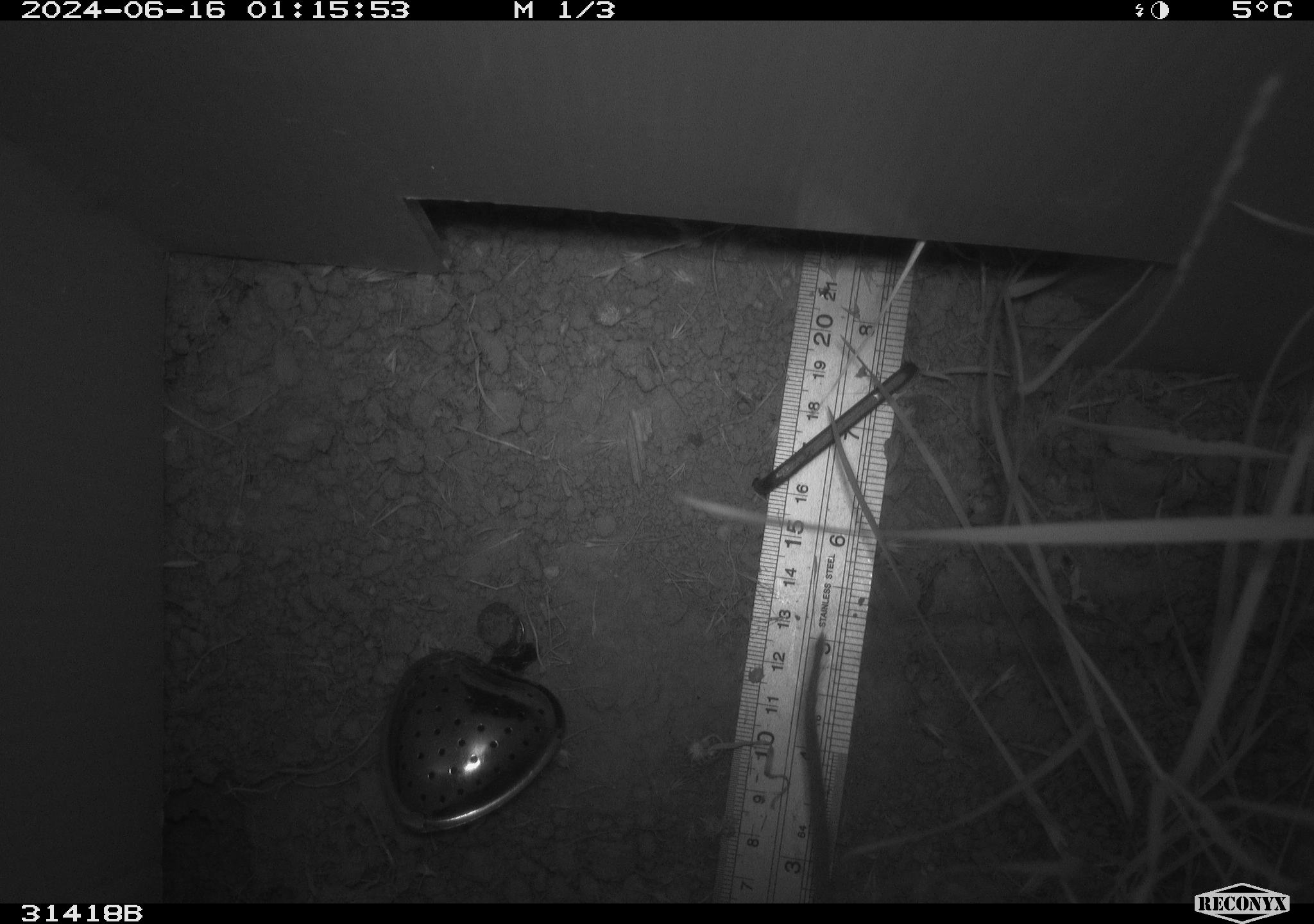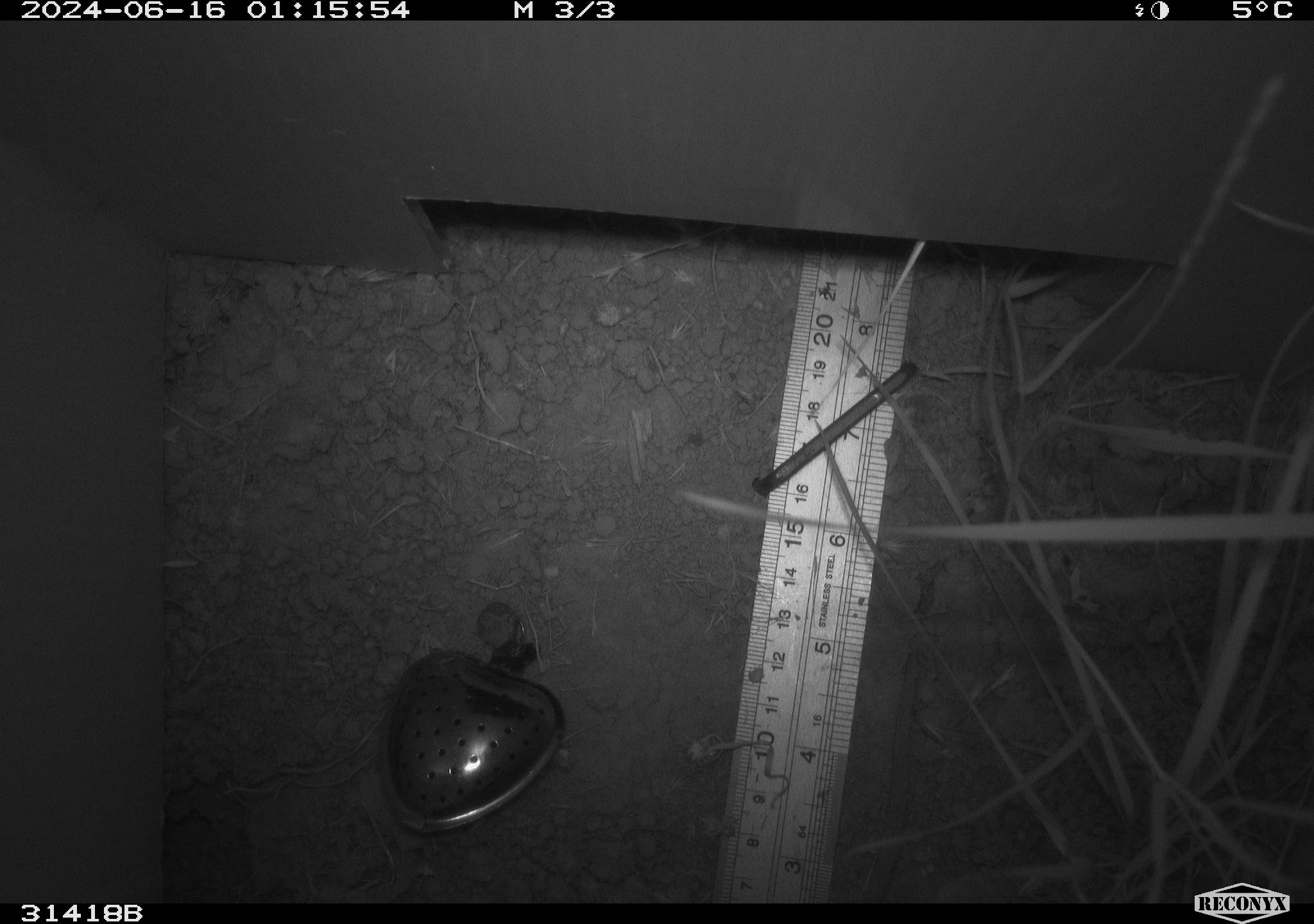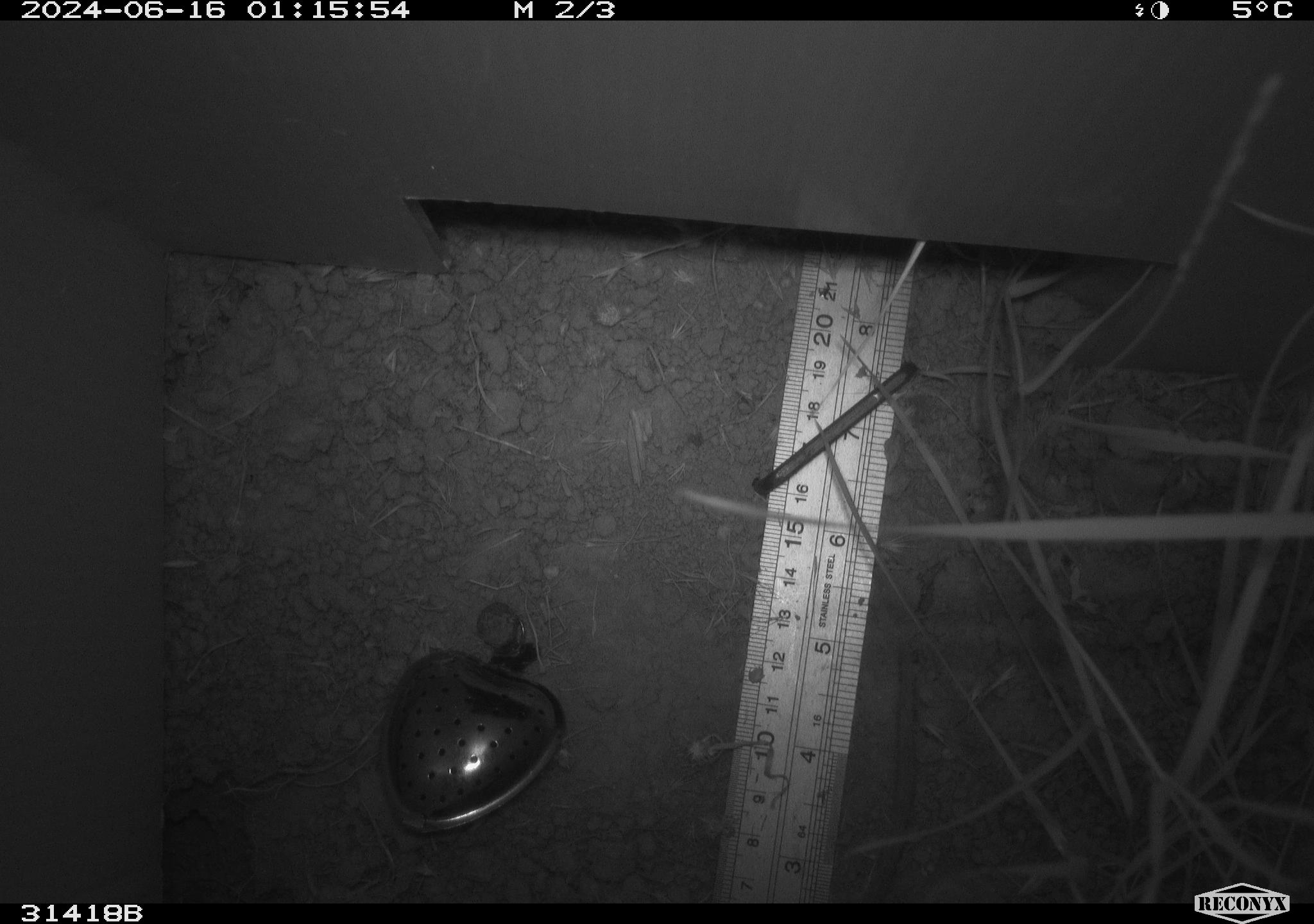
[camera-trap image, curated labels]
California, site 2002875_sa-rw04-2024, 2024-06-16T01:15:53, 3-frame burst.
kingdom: Animalia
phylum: Chordata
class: Mammalia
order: Rodentia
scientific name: Rodentia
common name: rodent